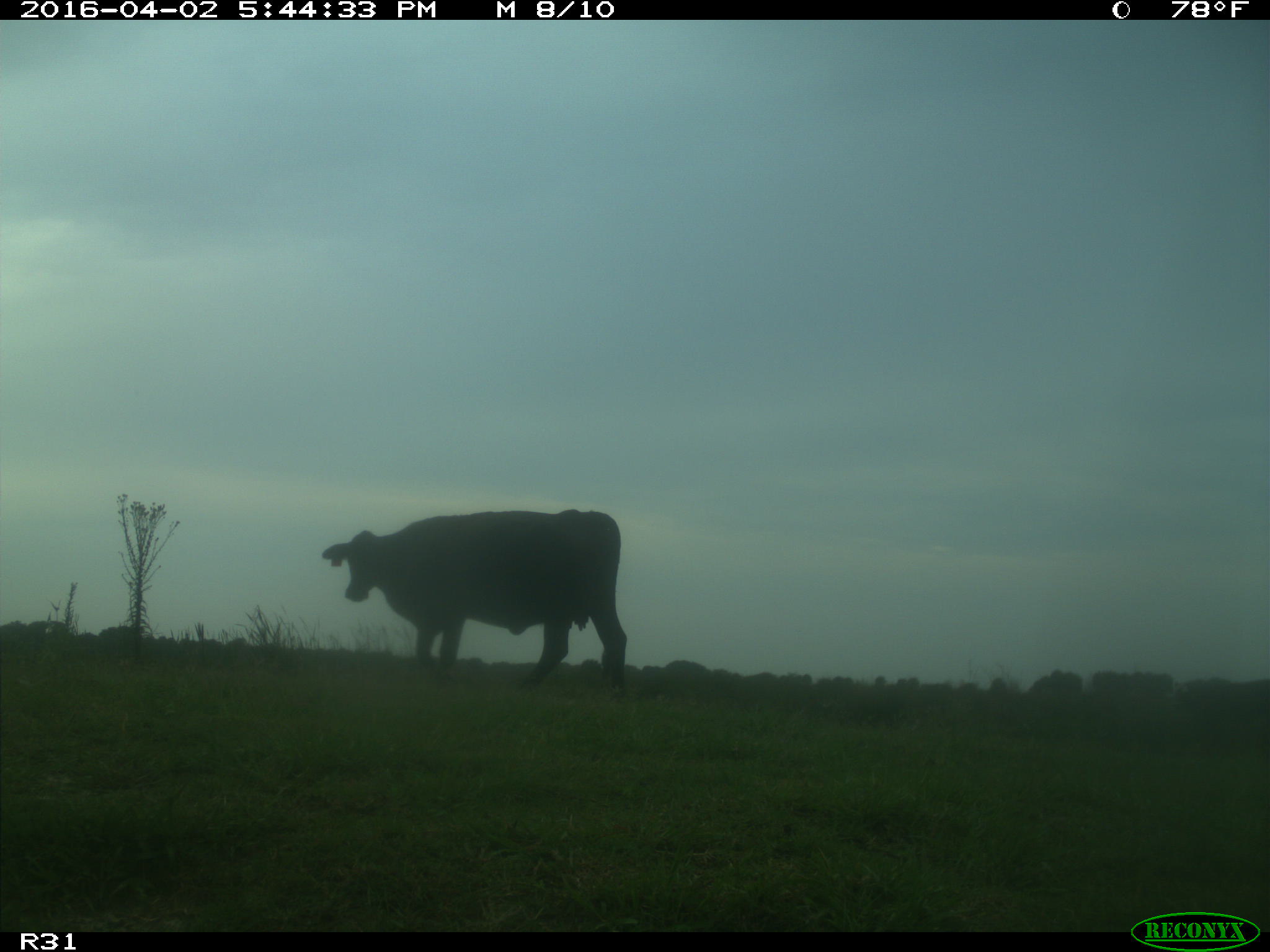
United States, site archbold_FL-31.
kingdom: Animalia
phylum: Chordata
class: Mammalia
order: Artiodactyla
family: Bovidae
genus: Bos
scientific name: Bos taurus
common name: domestic cow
Bos taurus (domestic cow).